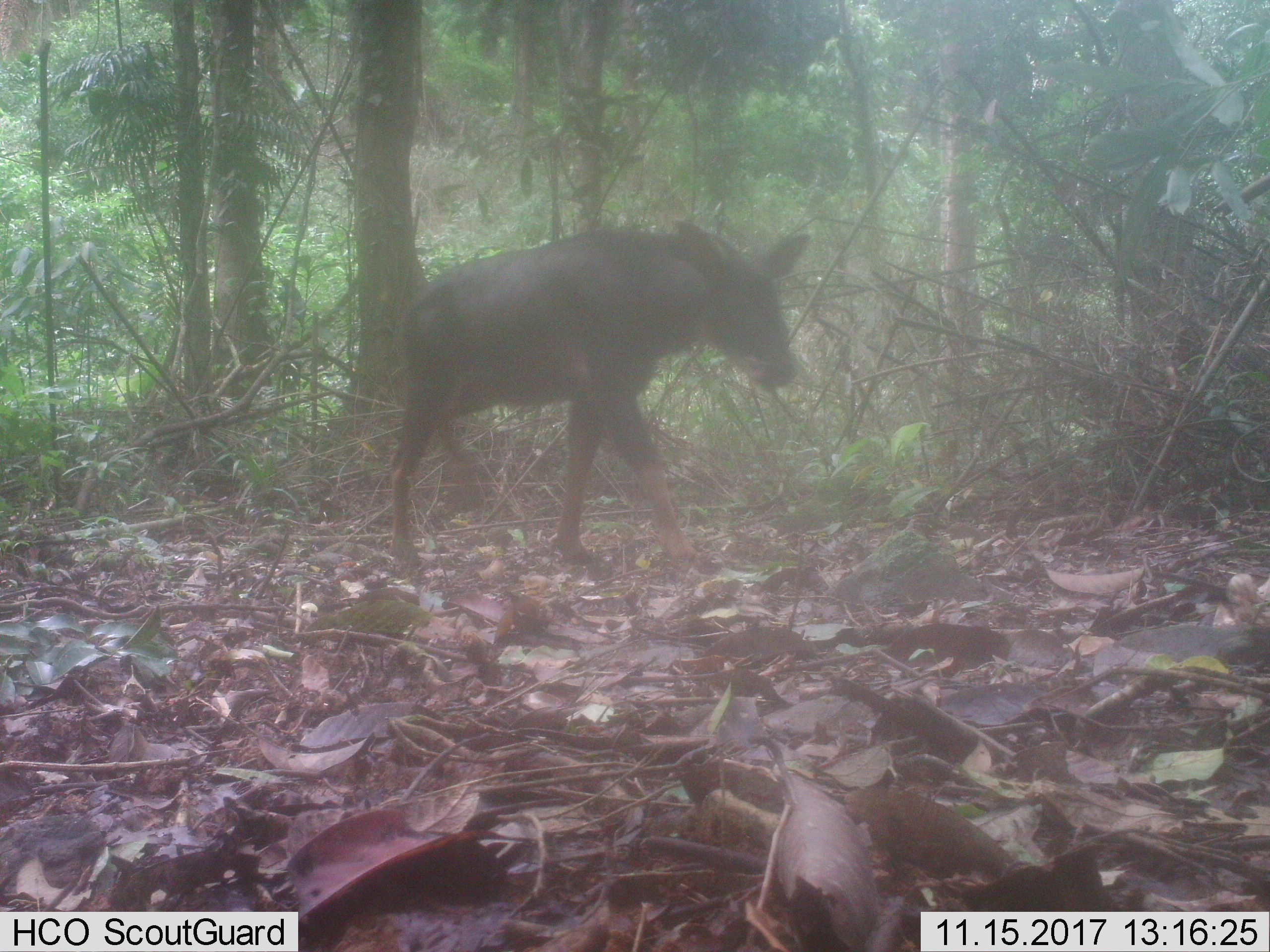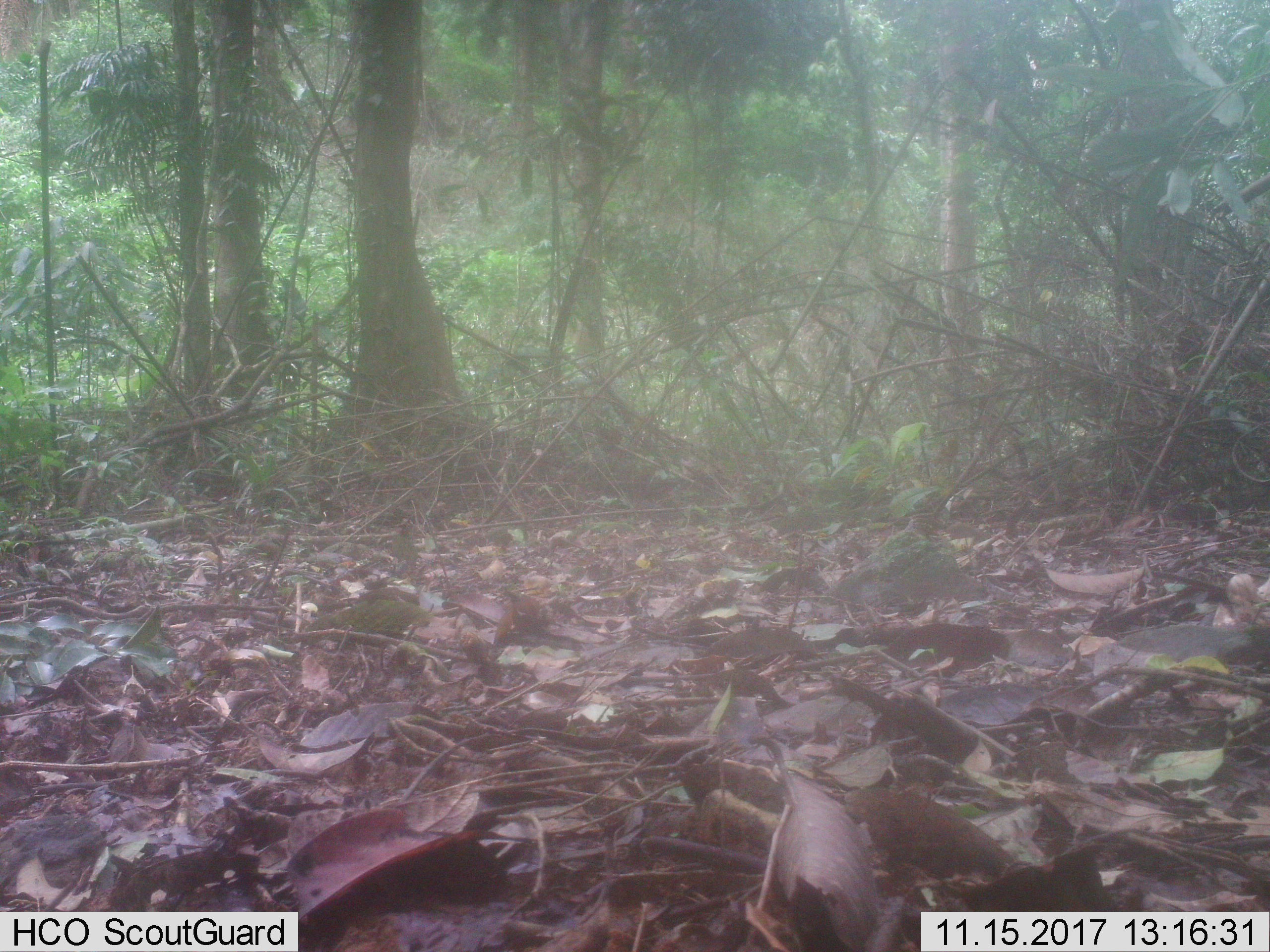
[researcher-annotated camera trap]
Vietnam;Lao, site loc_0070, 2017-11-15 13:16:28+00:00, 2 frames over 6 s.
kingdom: Animalia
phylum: Chordata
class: Mammalia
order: Artiodactyla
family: Bovidae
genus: Capricornis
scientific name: Capricornis sumatraensis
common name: chinese serow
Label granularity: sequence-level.